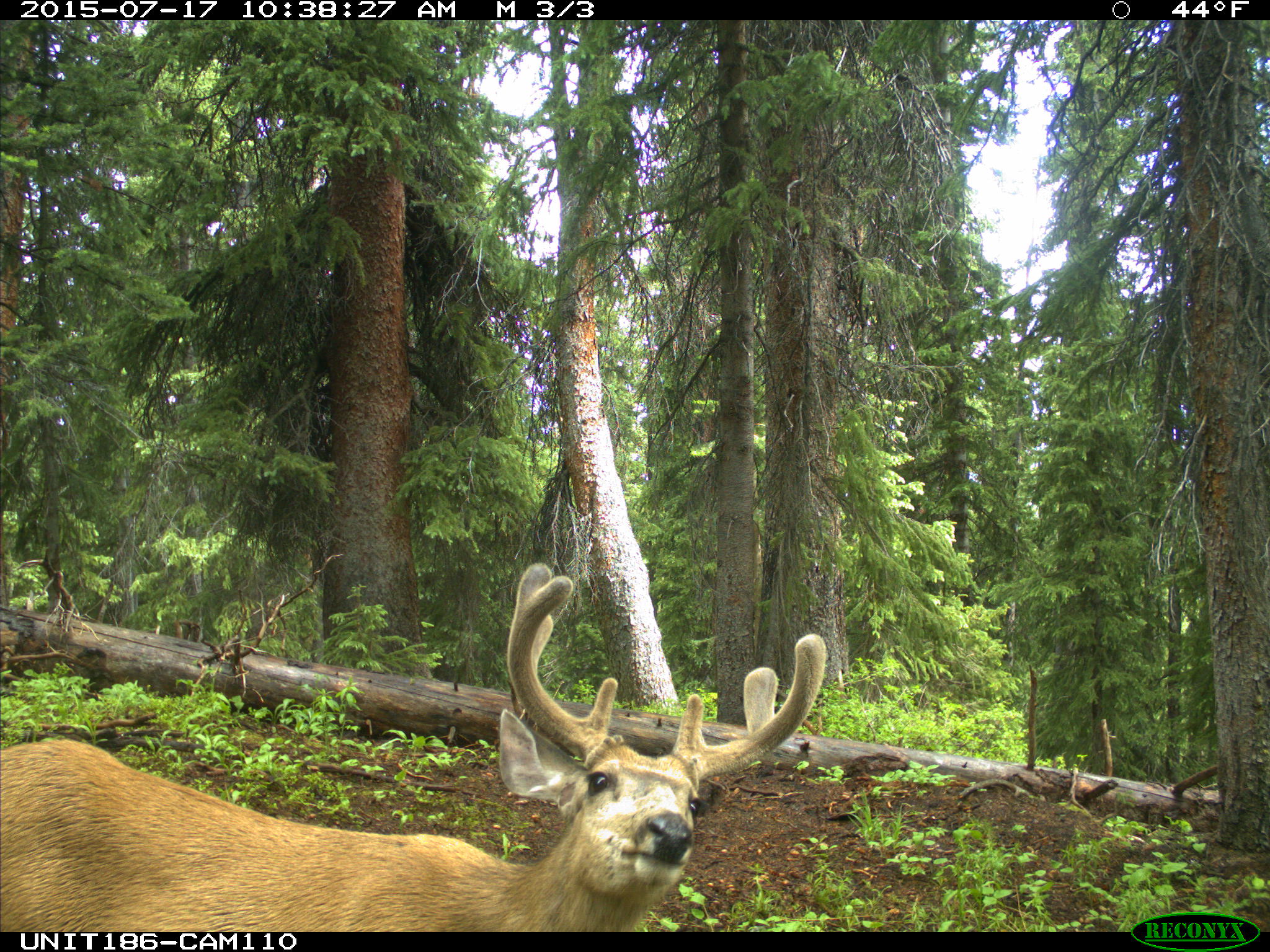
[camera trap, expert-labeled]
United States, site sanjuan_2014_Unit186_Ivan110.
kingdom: Animalia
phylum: Chordata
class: Mammalia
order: Artiodactyla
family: Cervidae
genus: Odocoileus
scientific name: Odocoileus hemionus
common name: mule deer